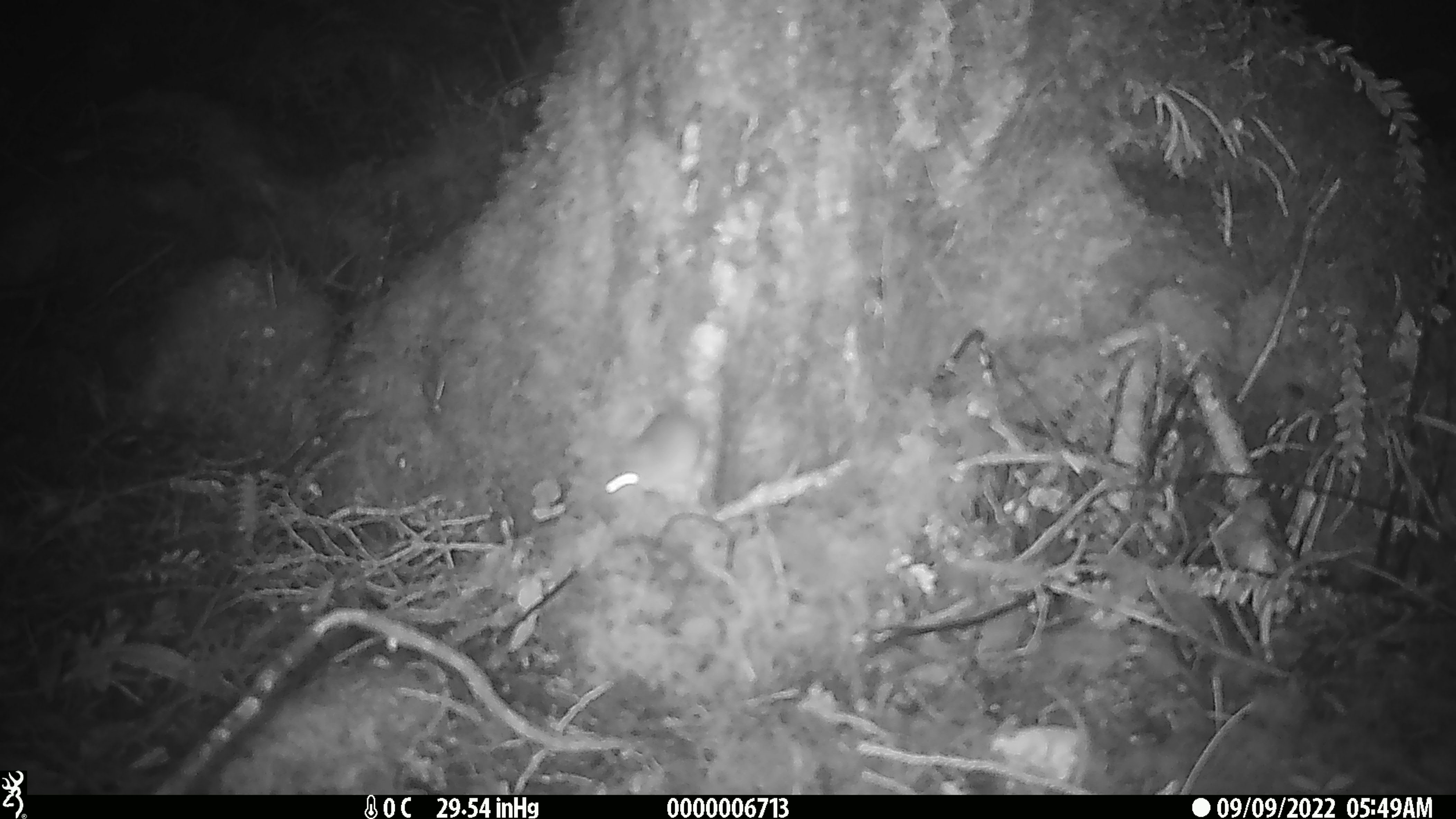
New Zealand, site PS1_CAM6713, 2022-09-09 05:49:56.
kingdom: Animalia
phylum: Chordata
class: Mammalia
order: Rodentia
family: Muridae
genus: Mus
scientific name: Mus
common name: mouse